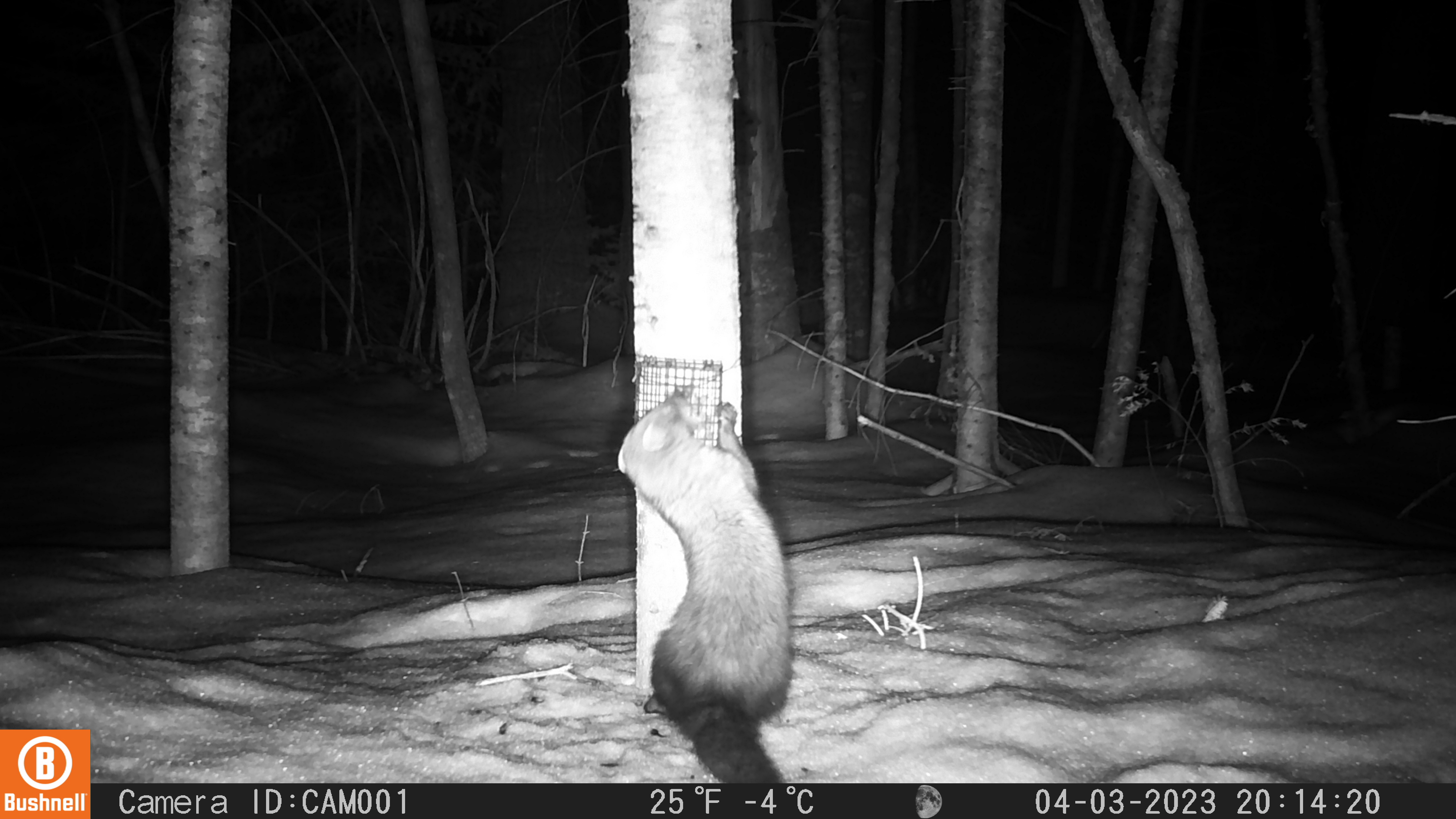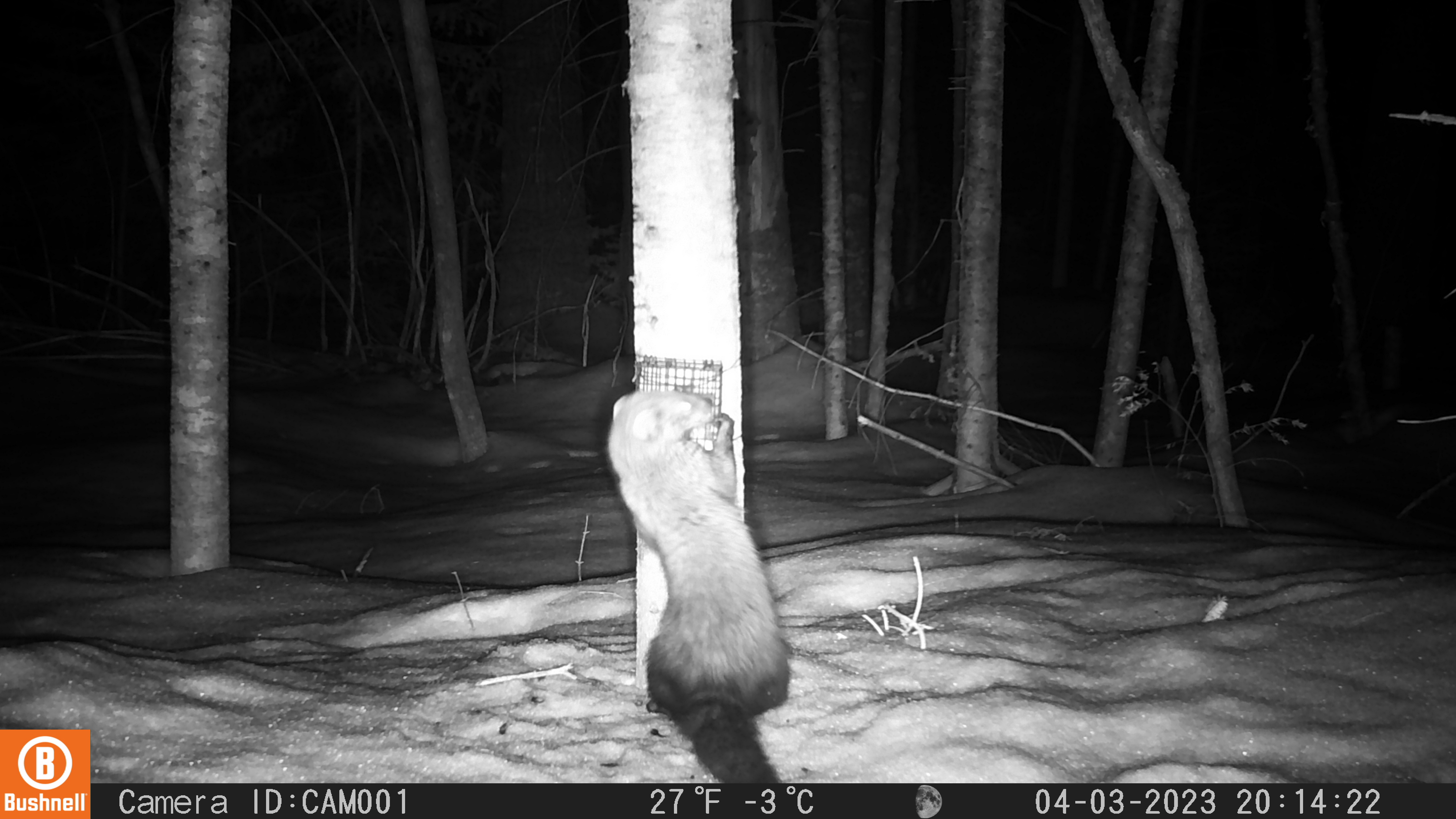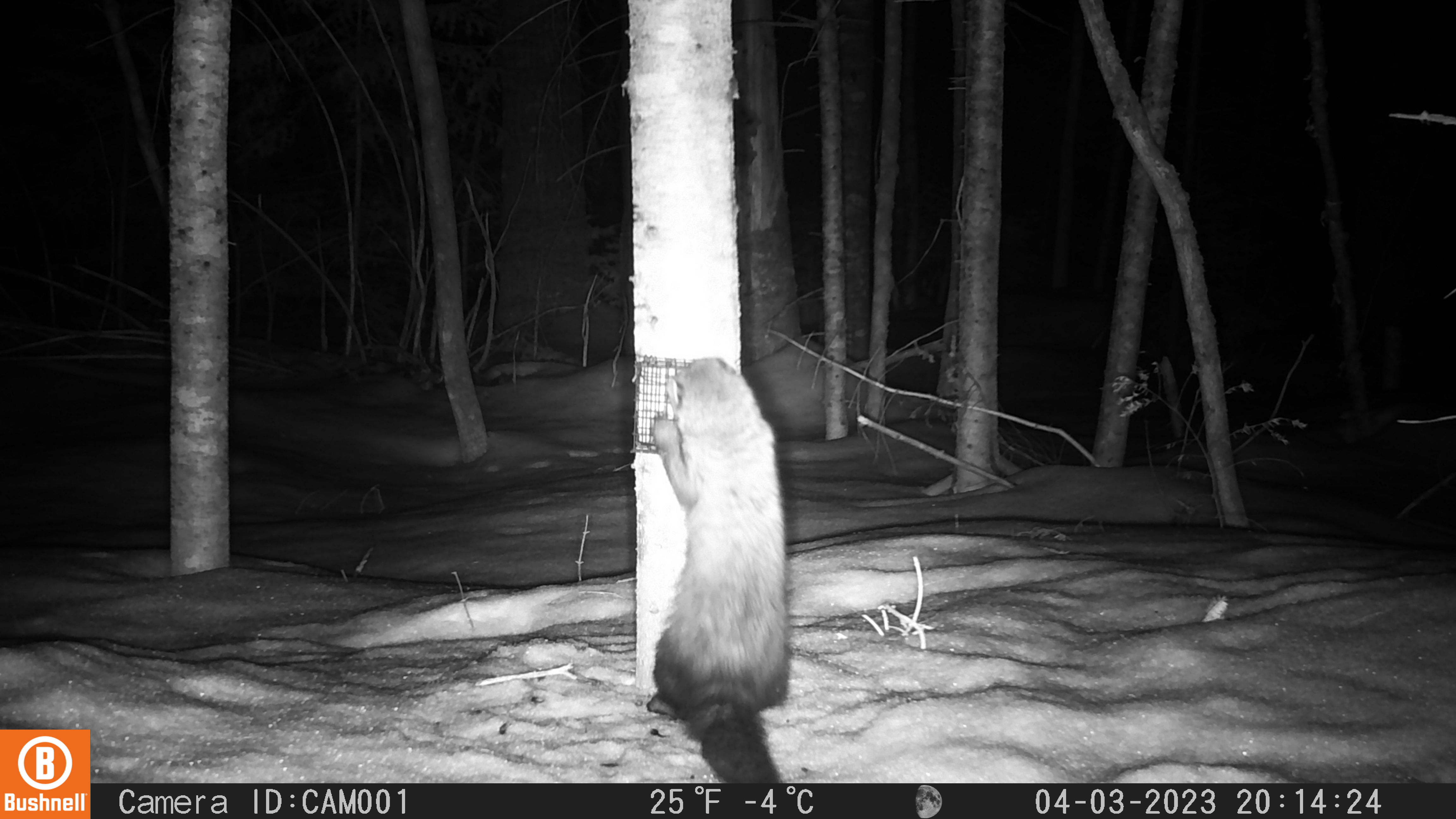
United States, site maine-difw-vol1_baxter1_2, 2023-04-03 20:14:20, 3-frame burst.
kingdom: Animalia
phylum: Chordata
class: Mammalia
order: Carnivora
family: Mustelidae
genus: Pekania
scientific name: Pekania pennanti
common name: fisher